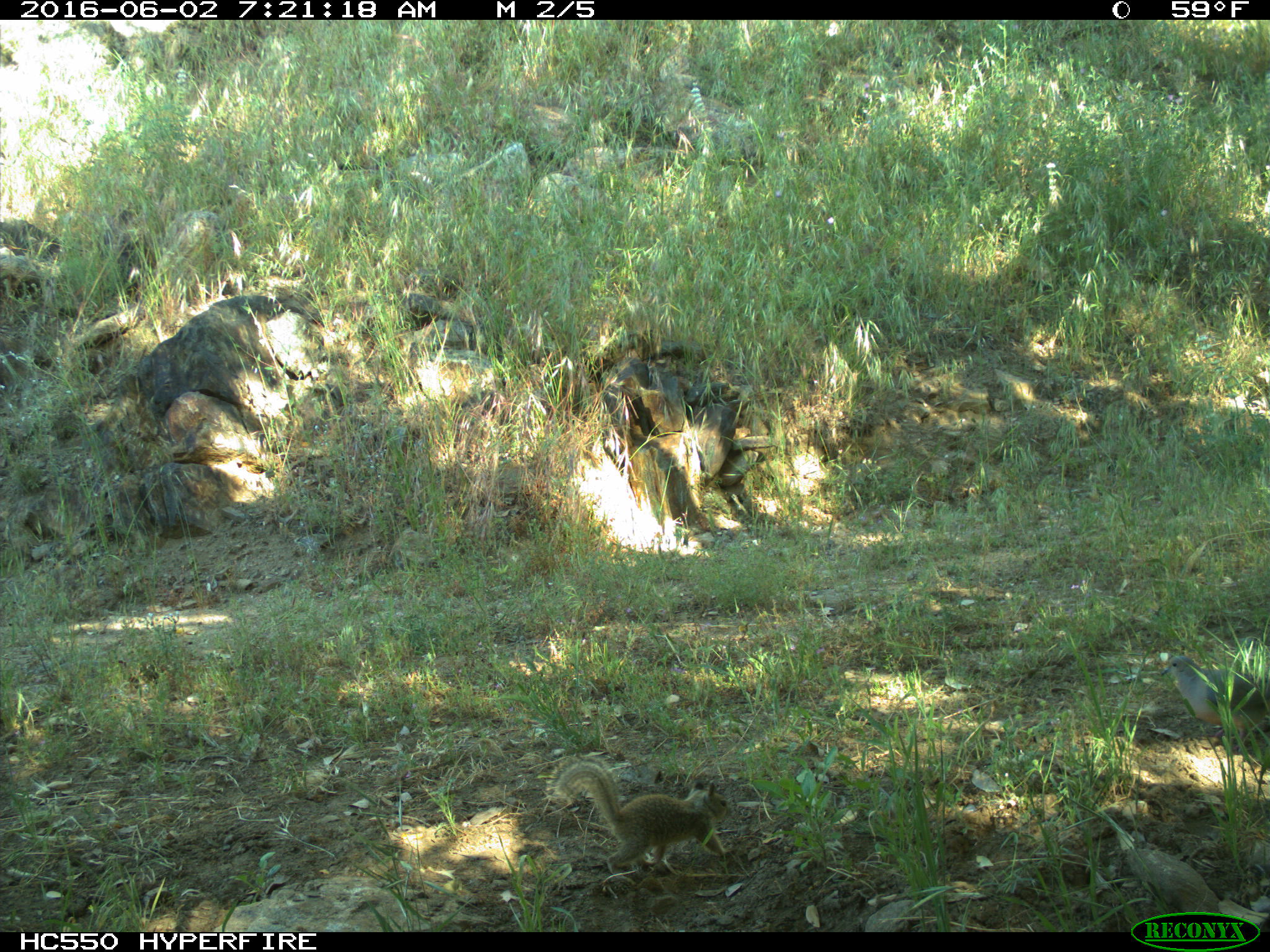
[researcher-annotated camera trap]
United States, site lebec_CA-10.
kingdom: Animalia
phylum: Chordata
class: Aves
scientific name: Aves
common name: birds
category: unidentified bird